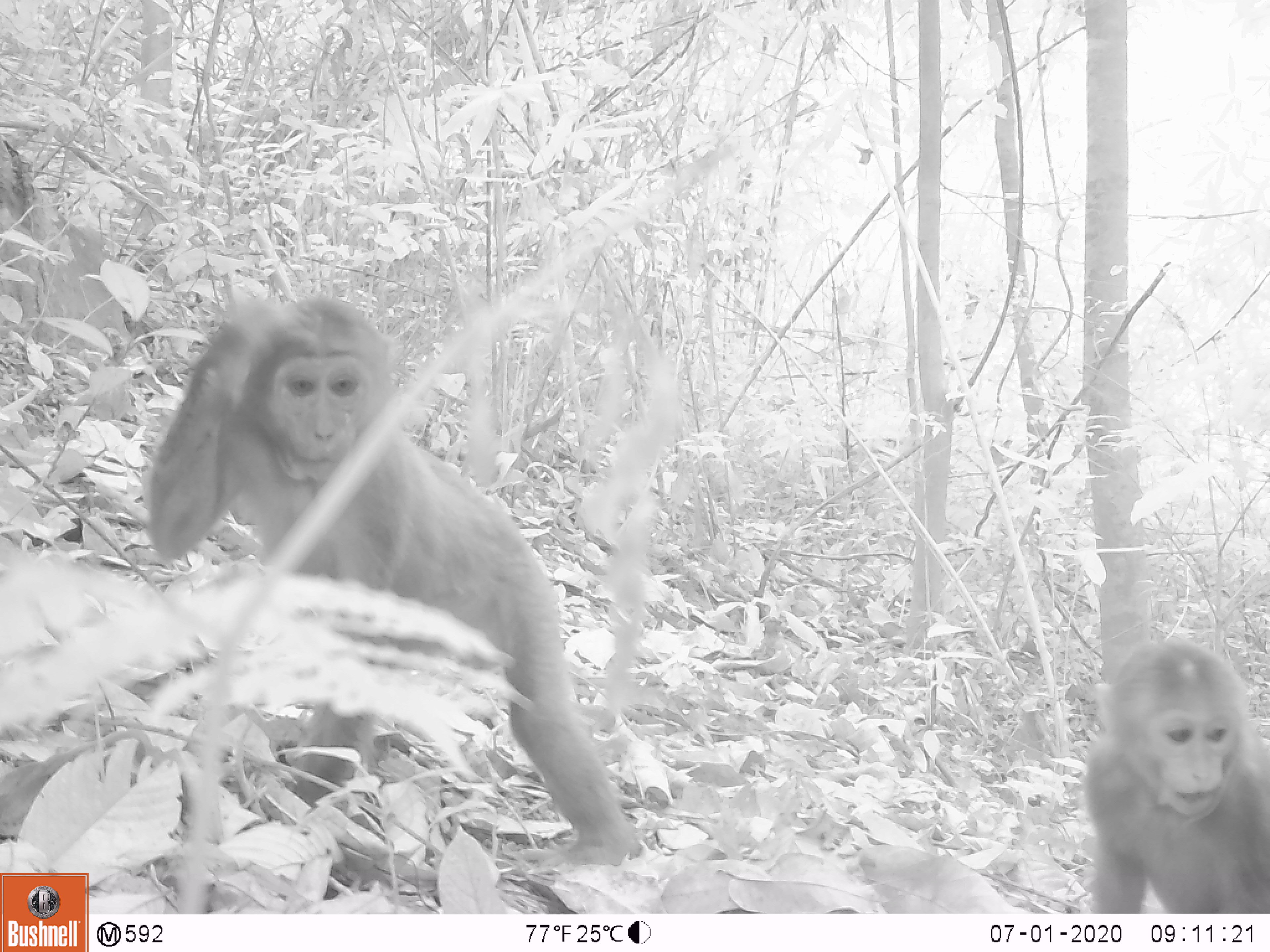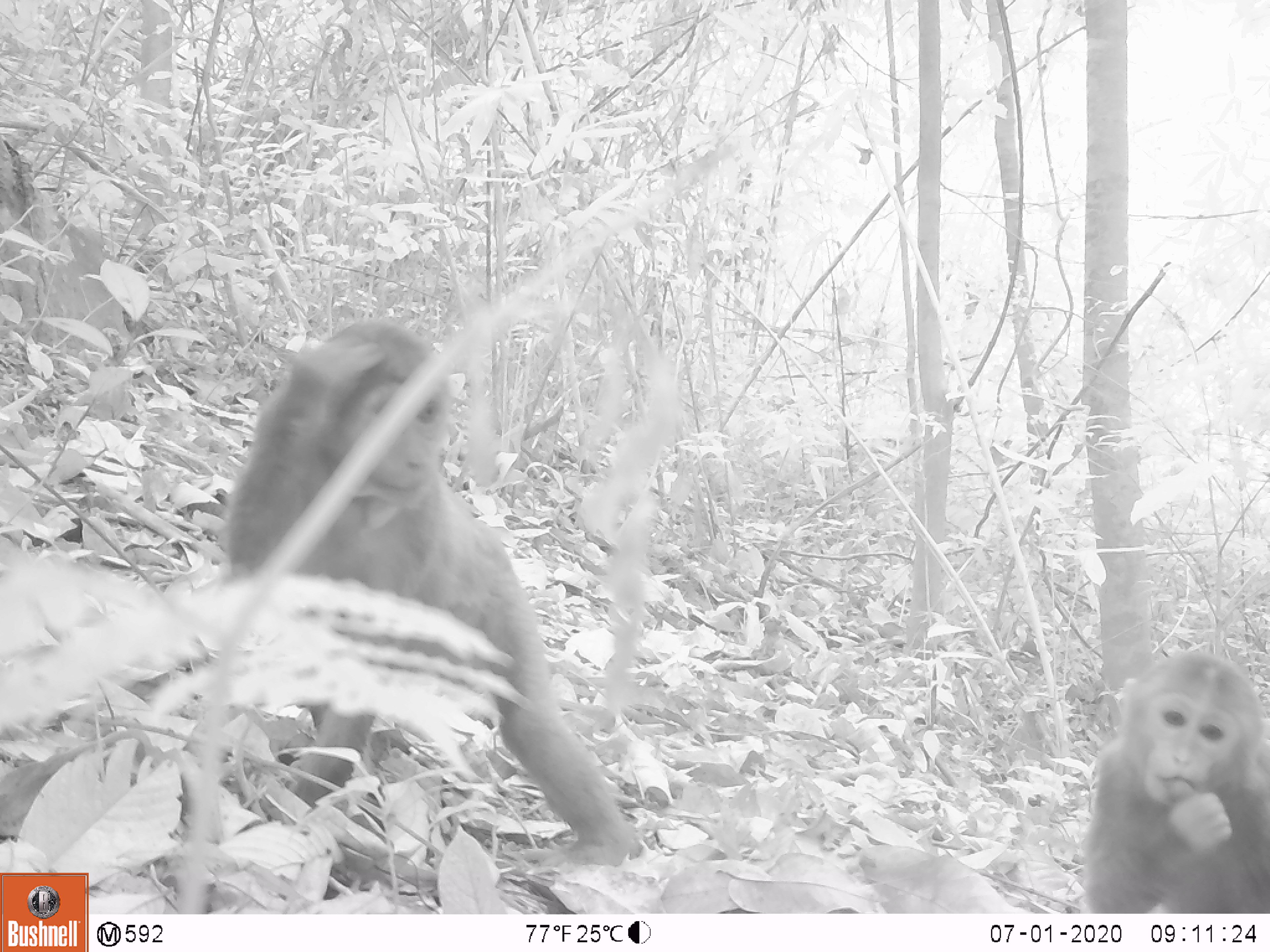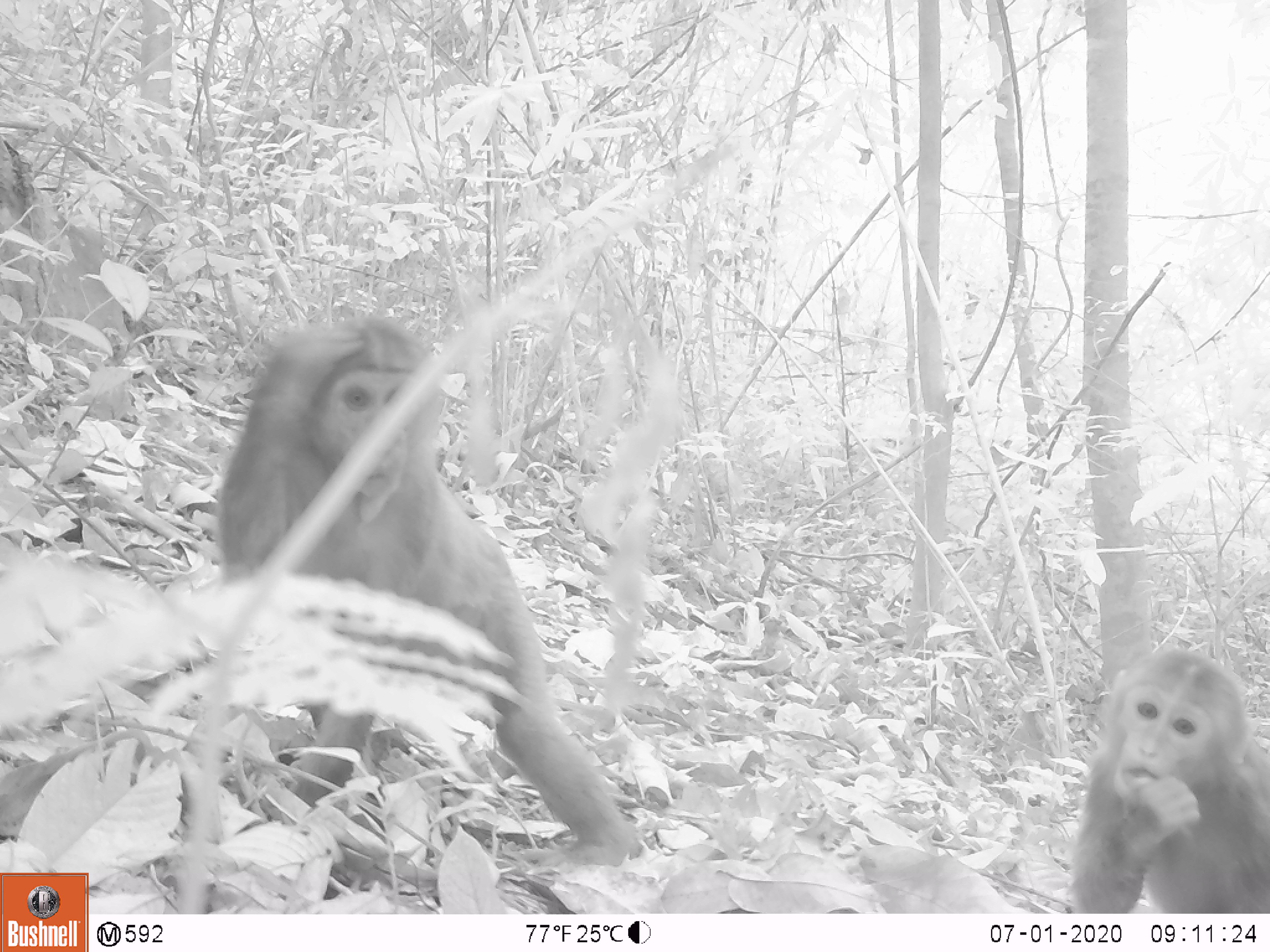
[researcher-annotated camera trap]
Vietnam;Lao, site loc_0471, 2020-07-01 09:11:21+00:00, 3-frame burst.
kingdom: Animalia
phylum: Chordata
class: Mammalia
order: Primates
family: Cercopithecidae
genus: Macaca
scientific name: Macaca arctoides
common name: stump-tailed macaque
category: stump tailed macaque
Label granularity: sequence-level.